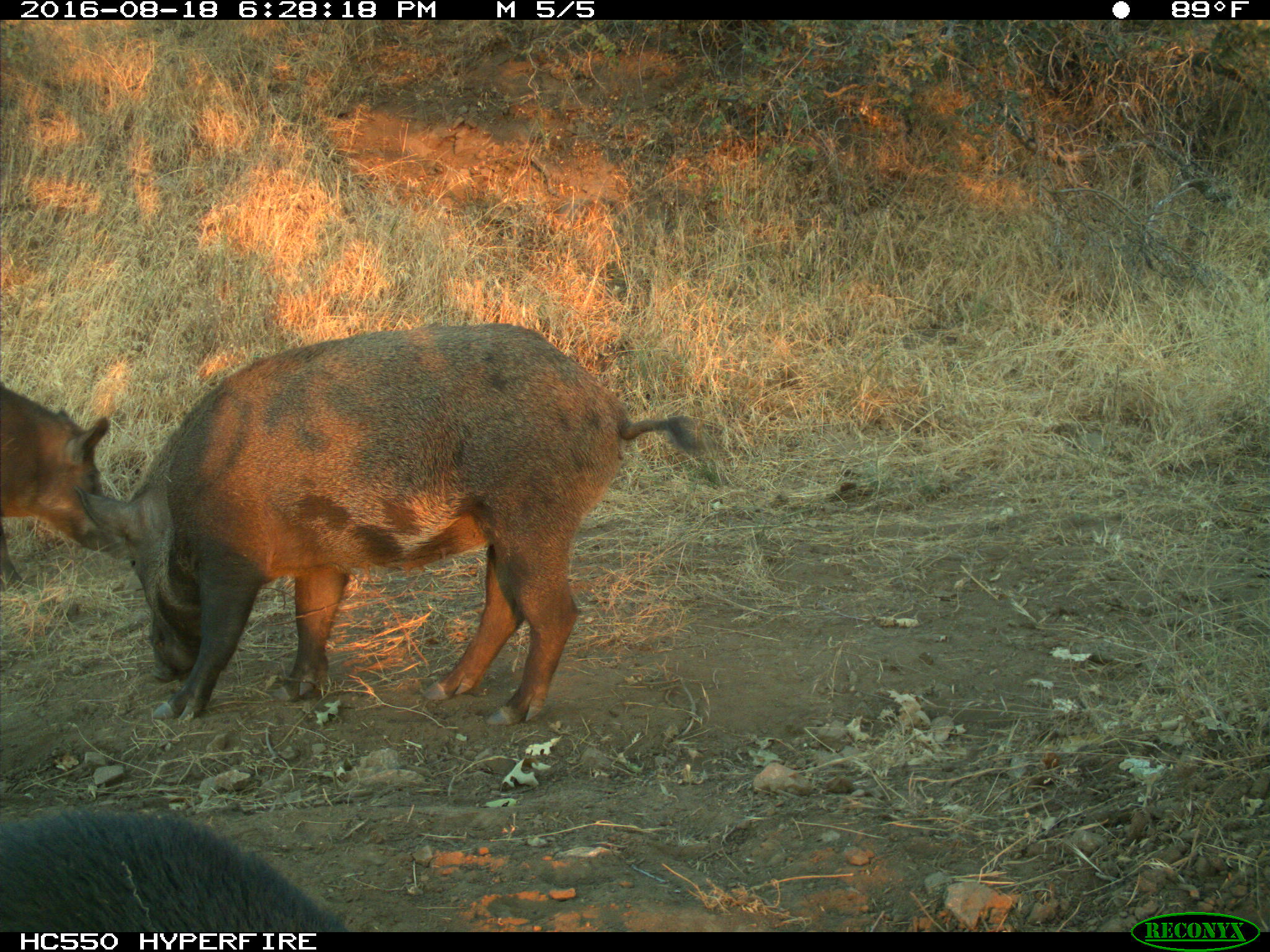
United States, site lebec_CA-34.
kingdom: Animalia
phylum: Chordata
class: Mammalia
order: Artiodactyla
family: Suidae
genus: Sus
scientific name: Sus scrofa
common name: wild boar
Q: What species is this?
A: Sus scrofa (wild boar).